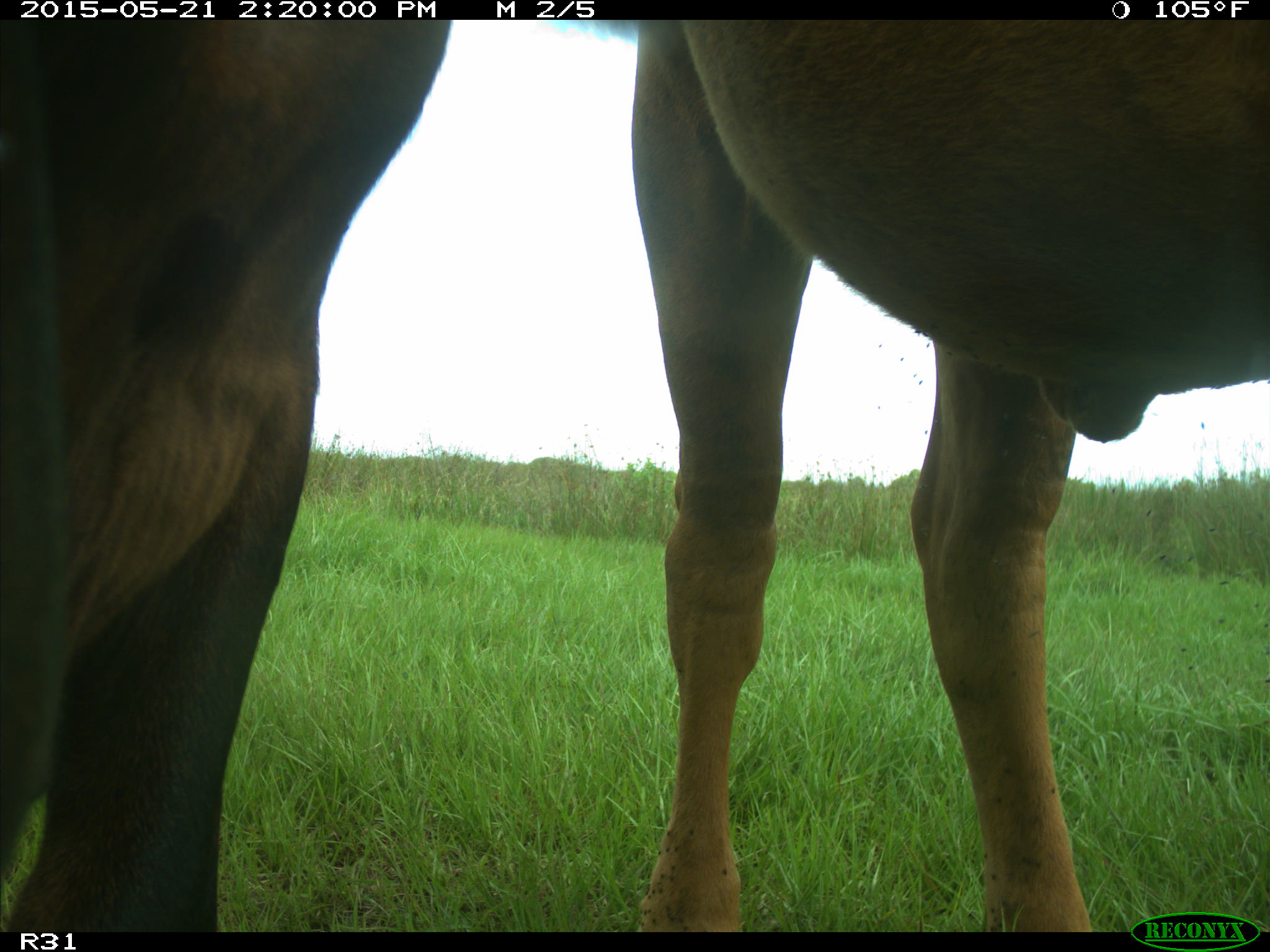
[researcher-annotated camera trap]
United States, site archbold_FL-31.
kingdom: Animalia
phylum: Chordata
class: Mammalia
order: Artiodactyla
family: Bovidae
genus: Bos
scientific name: Bos taurus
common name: domestic cow